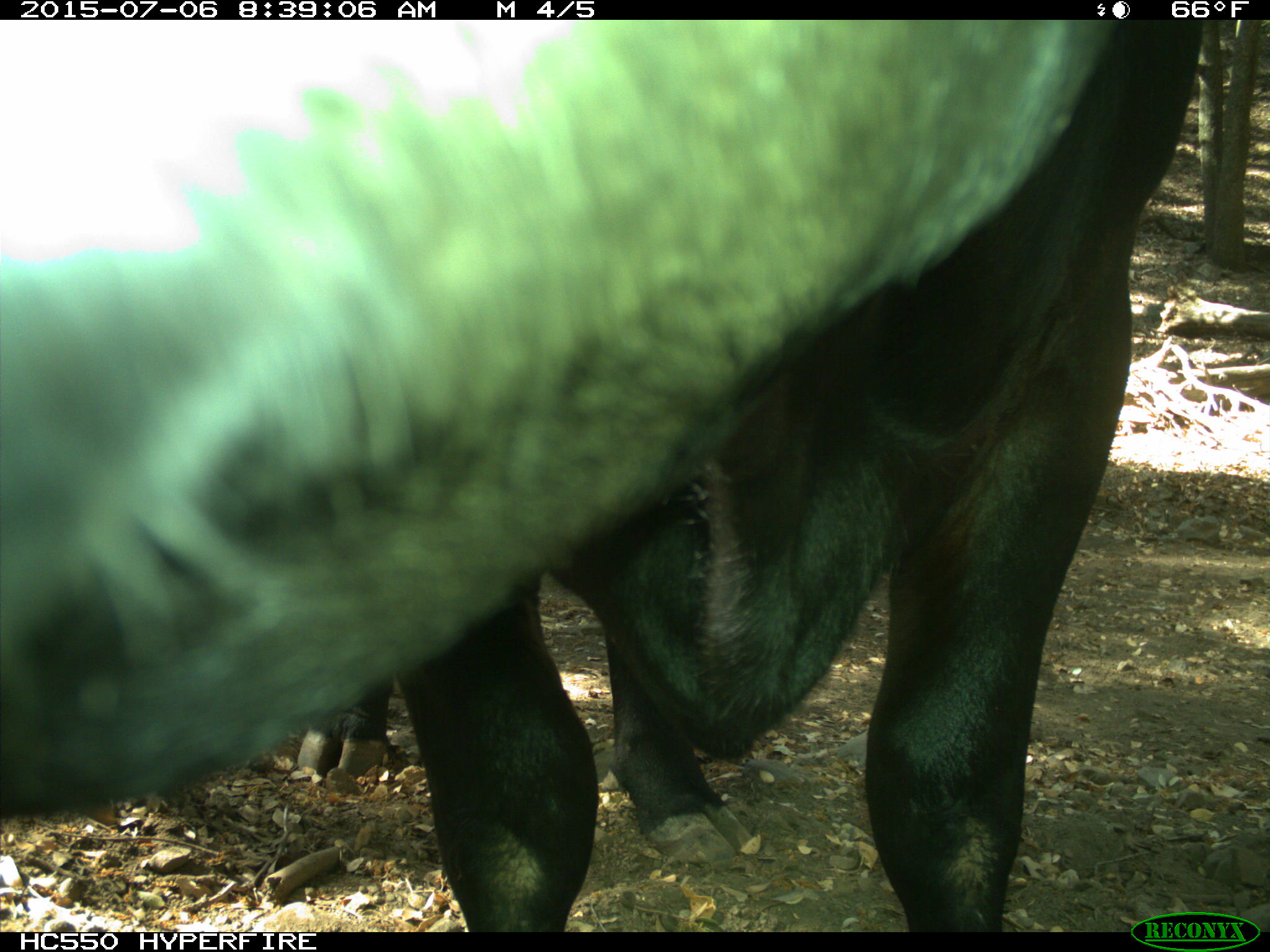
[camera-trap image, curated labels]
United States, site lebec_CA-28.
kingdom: Animalia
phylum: Chordata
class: Mammalia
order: Artiodactyla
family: Bovidae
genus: Bos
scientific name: Bos taurus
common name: domestic cow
Bos taurus (domestic cow).